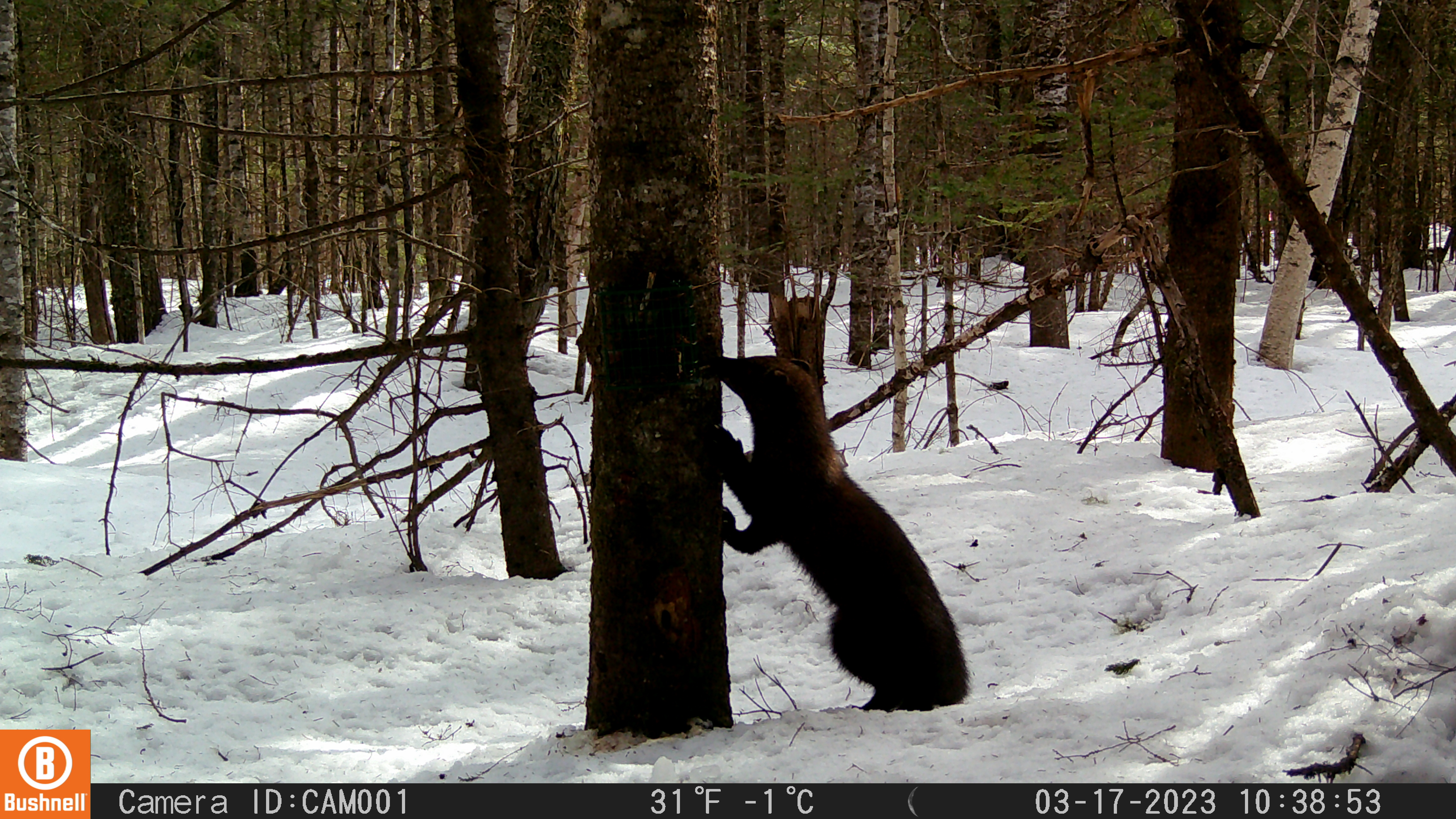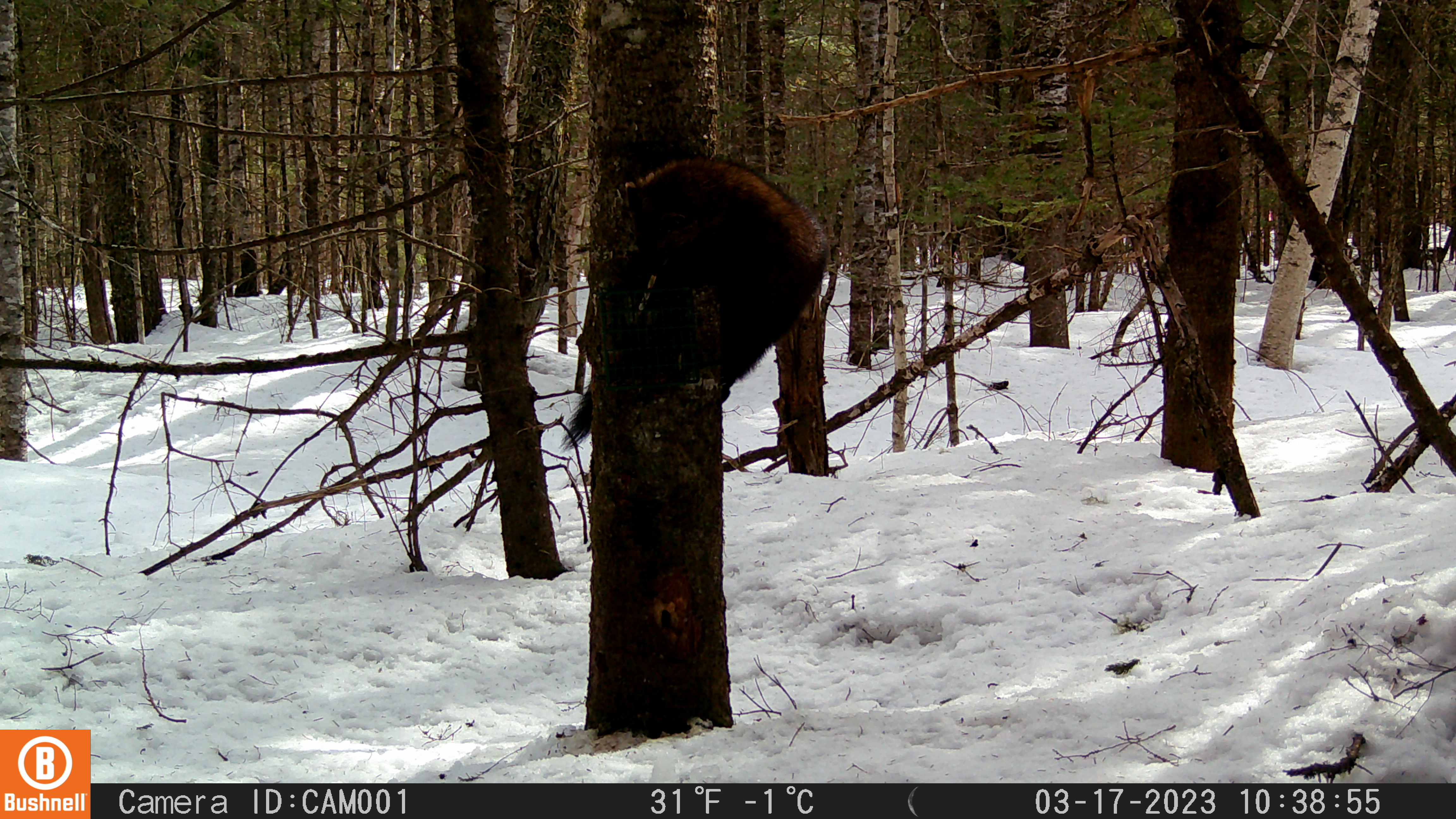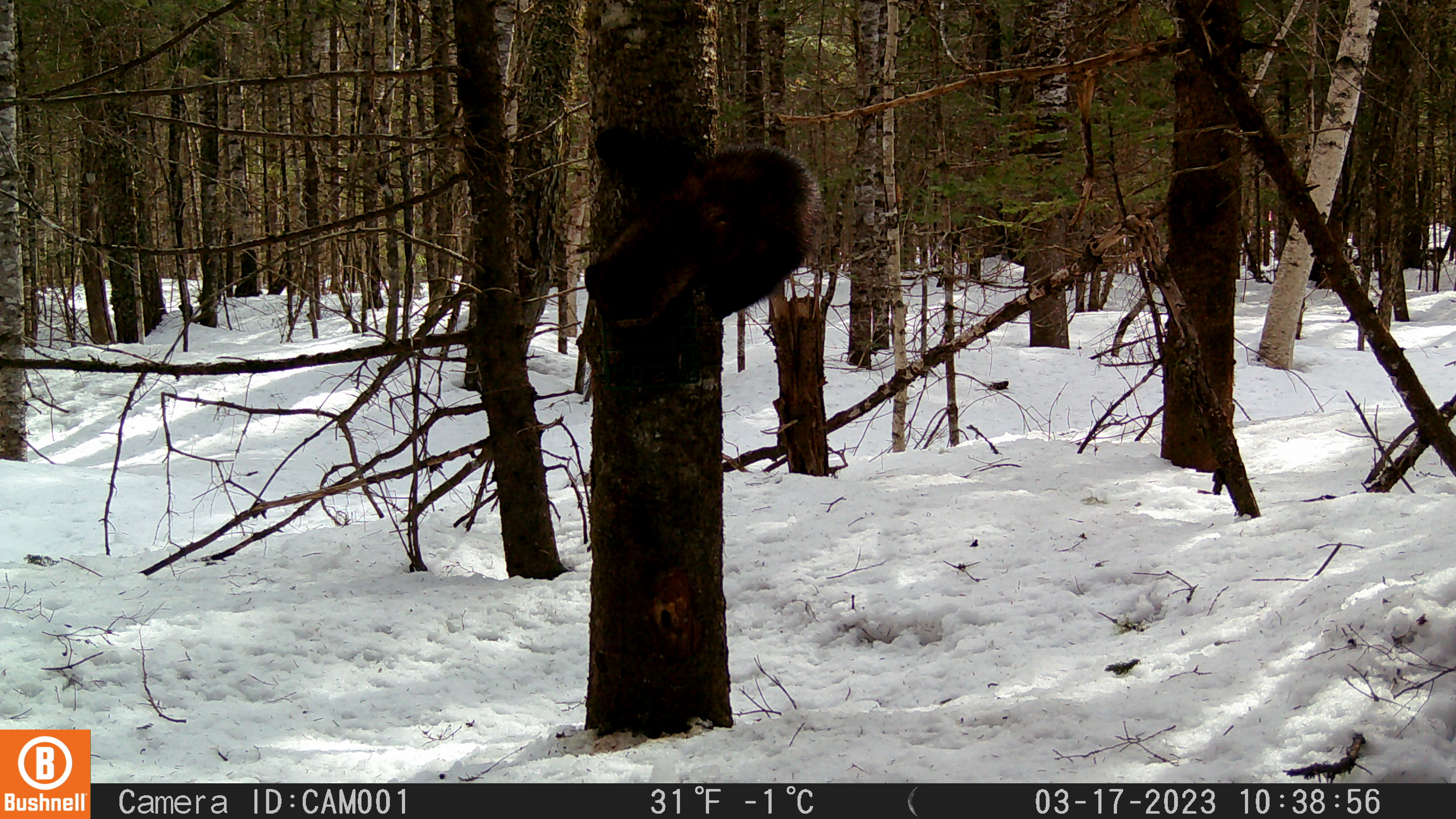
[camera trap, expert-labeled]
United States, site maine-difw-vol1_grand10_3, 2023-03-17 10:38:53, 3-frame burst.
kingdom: Animalia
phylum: Chordata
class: Mammalia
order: Carnivora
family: Mustelidae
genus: Pekania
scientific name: Pekania pennanti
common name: fisher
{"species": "fisher (Pekania pennanti)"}